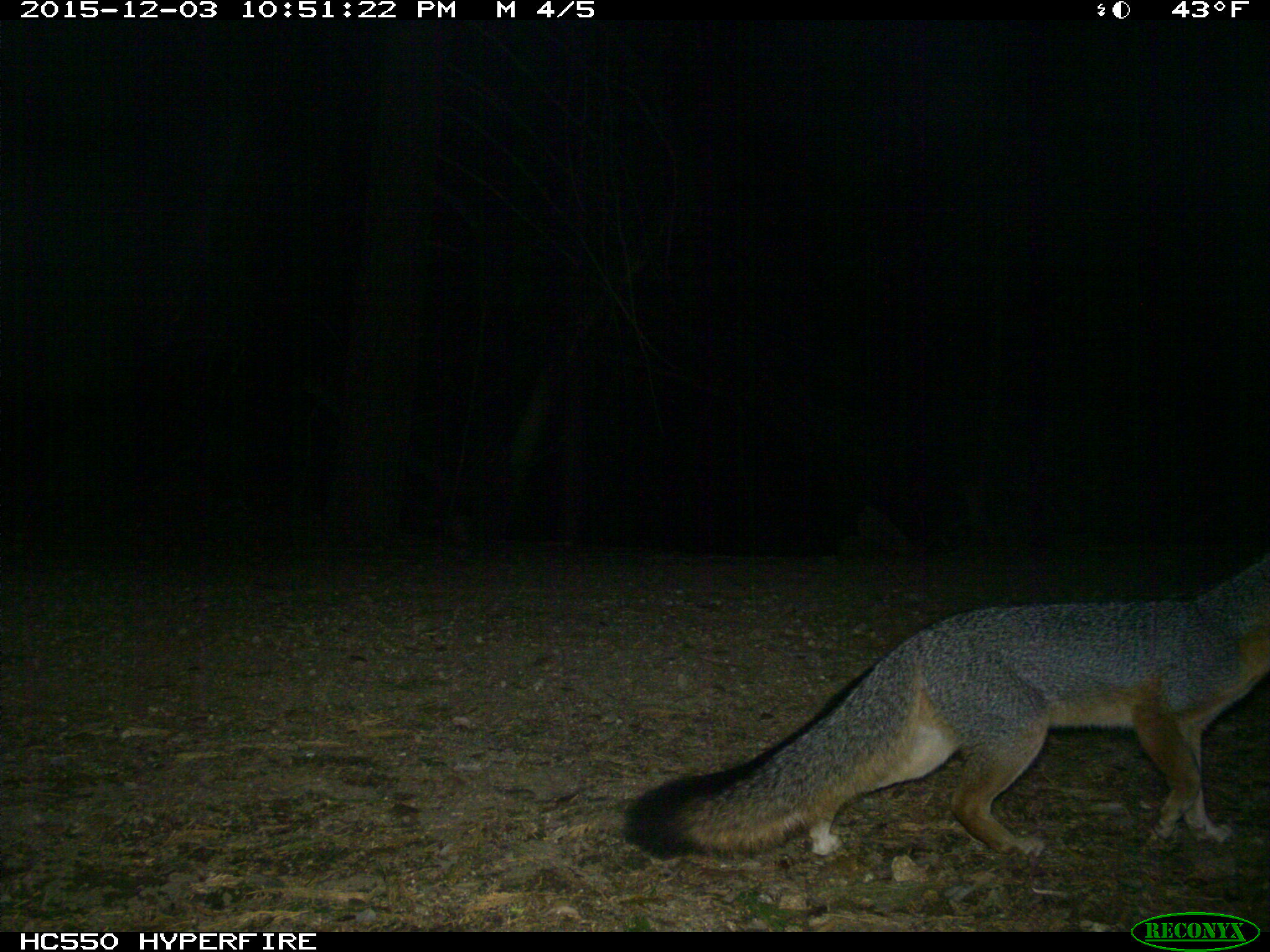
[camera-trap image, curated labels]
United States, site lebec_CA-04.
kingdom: Animalia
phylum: Chordata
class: Mammalia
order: Carnivora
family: Canidae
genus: Urocyon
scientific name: Urocyon cinereoargenteus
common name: gray fox